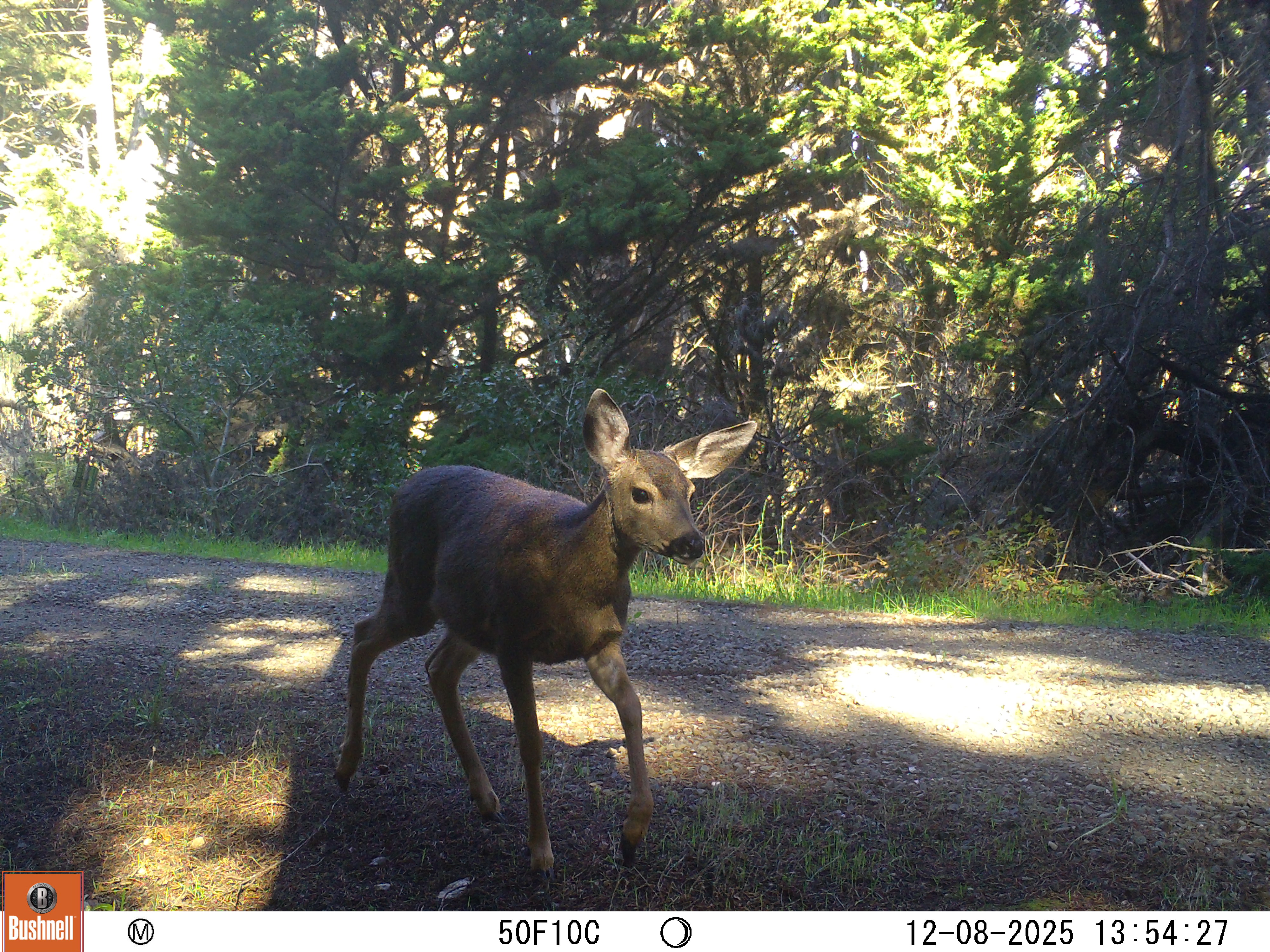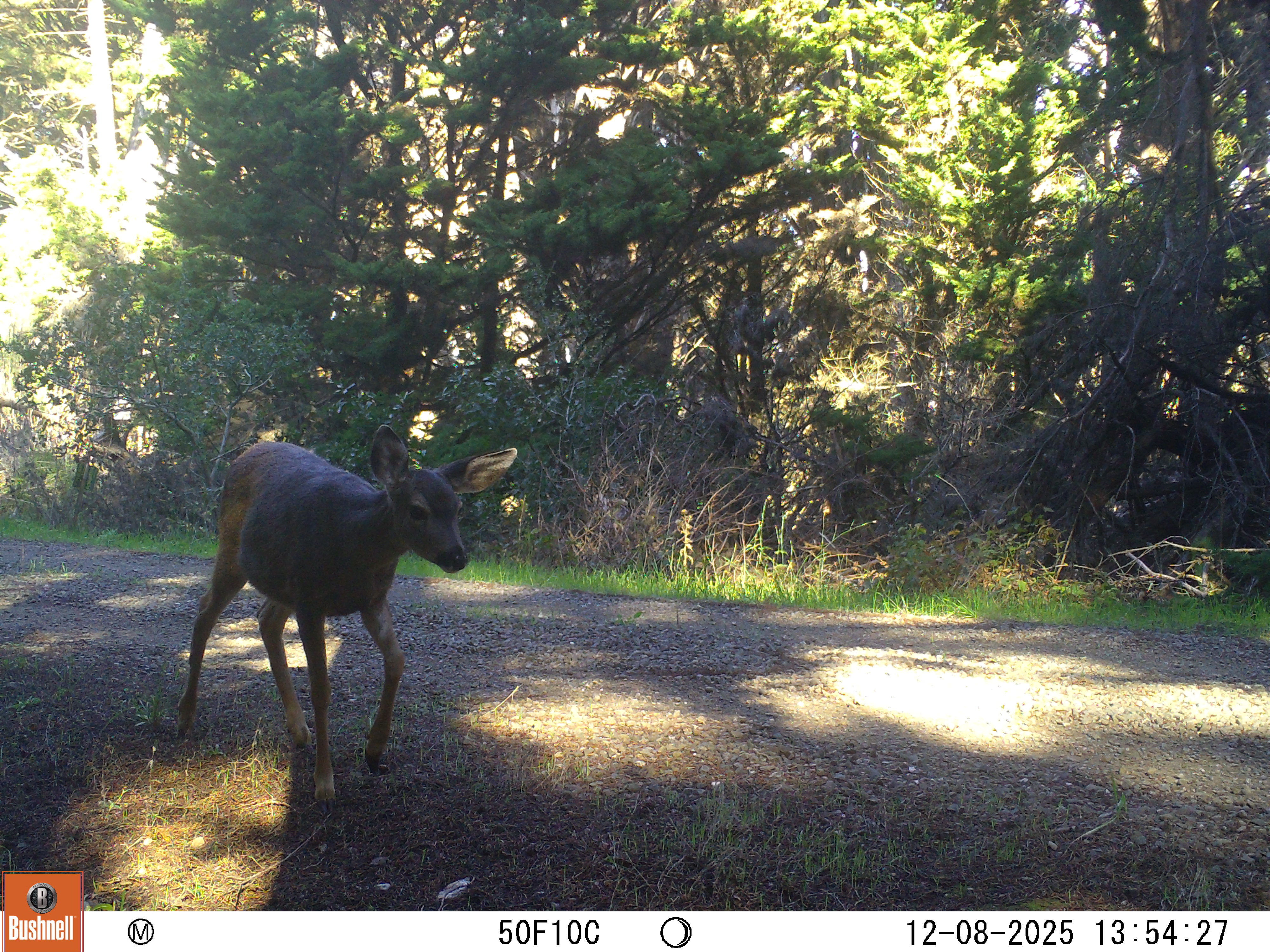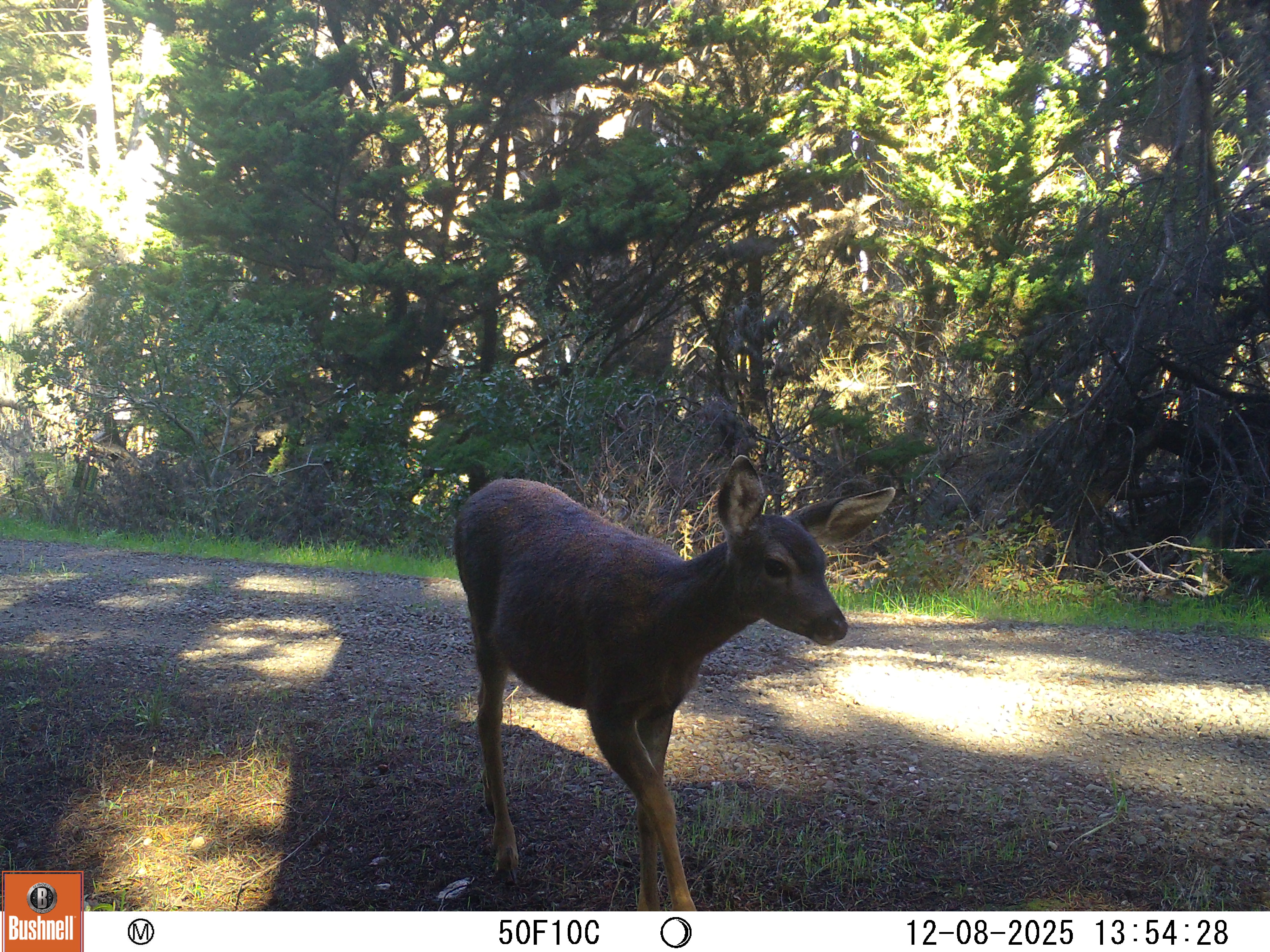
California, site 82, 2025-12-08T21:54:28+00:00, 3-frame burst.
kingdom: Animalia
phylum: Chordata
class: Mammalia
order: Artiodactyla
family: Cervidae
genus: Odocoileus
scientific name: Odocoileus hemionus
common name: mule deer